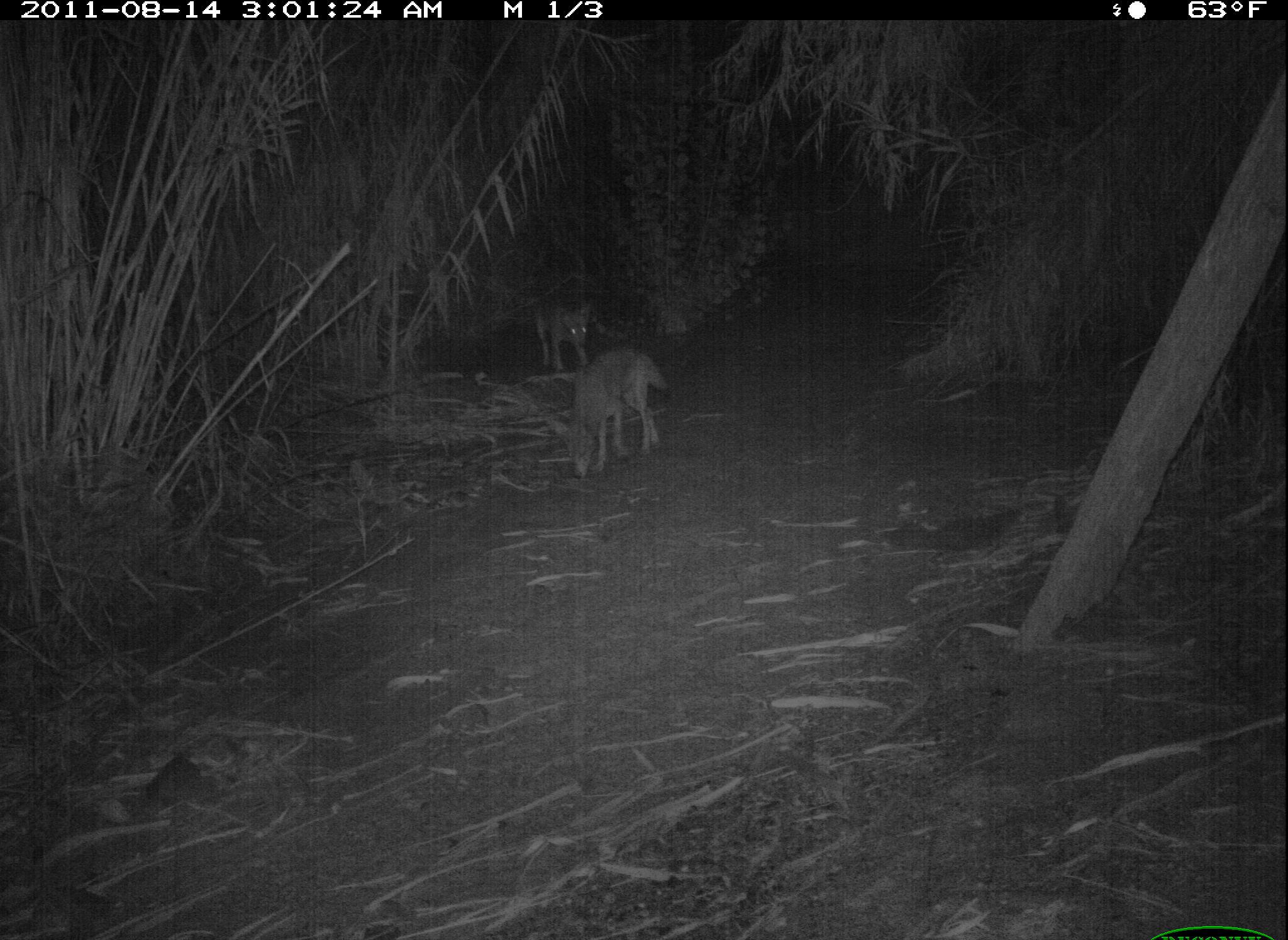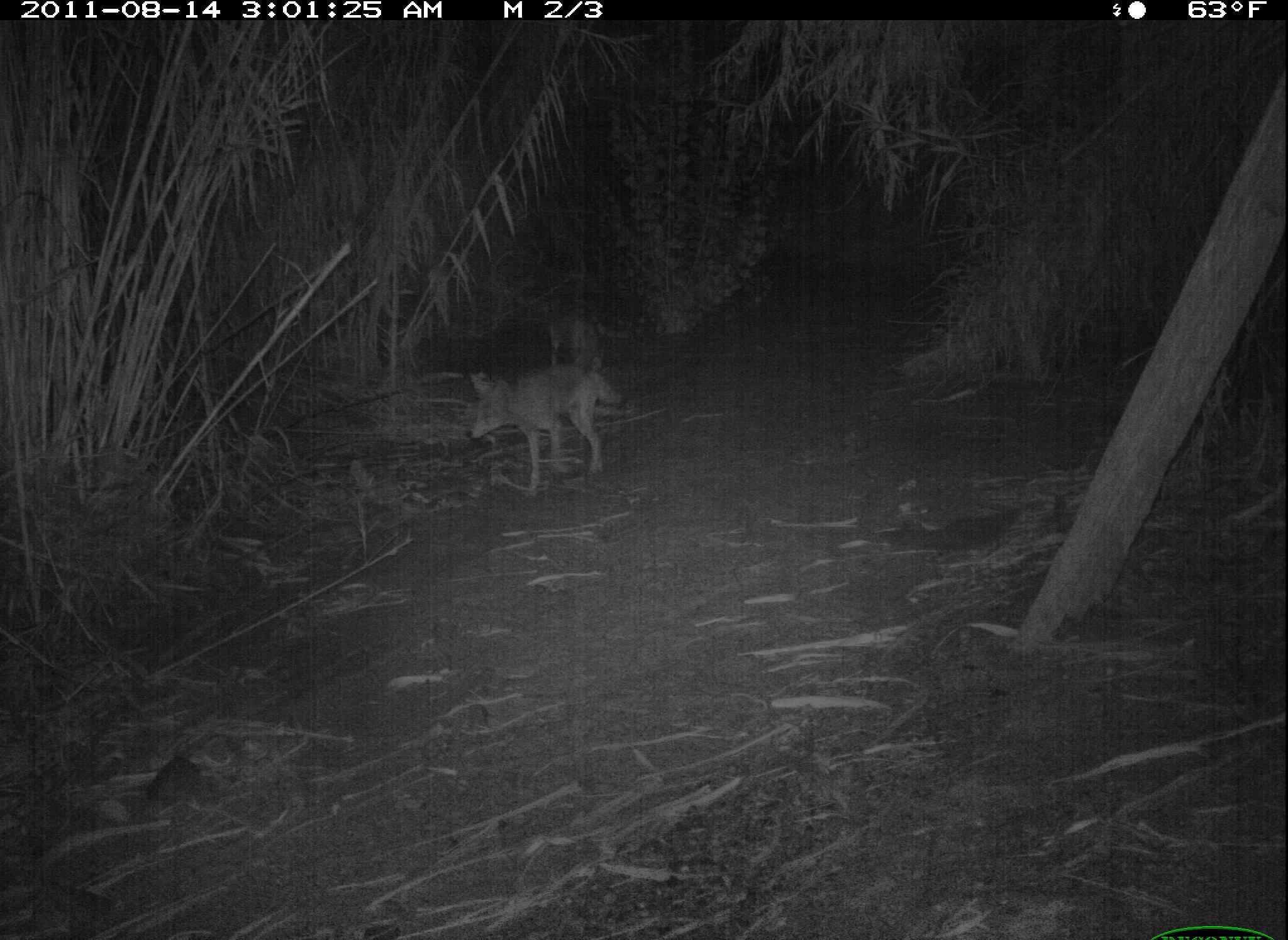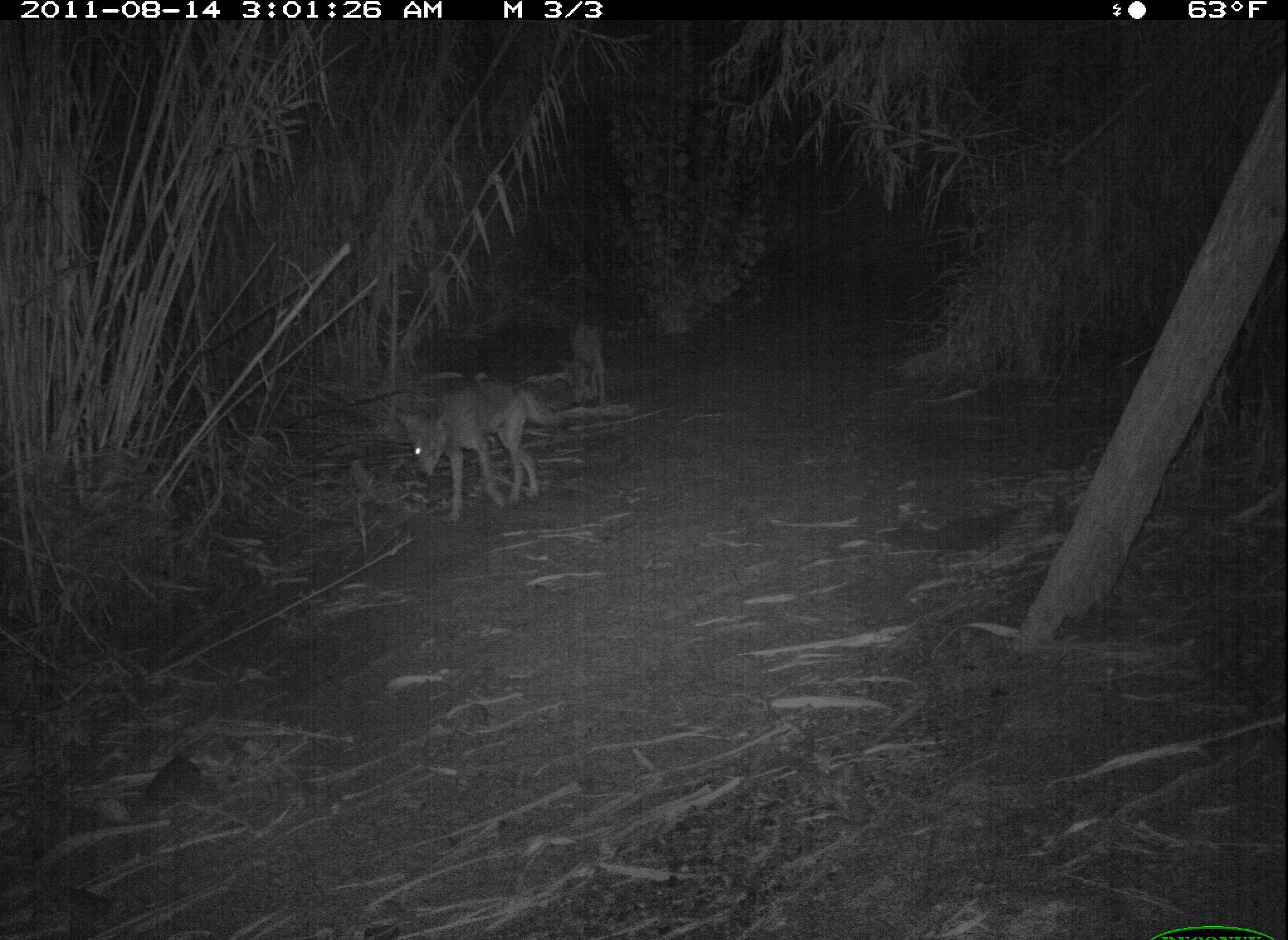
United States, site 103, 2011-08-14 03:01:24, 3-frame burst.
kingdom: Animalia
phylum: Chordata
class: Mammalia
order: Carnivora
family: Canidae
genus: Canis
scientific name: Canis latrans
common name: coyote